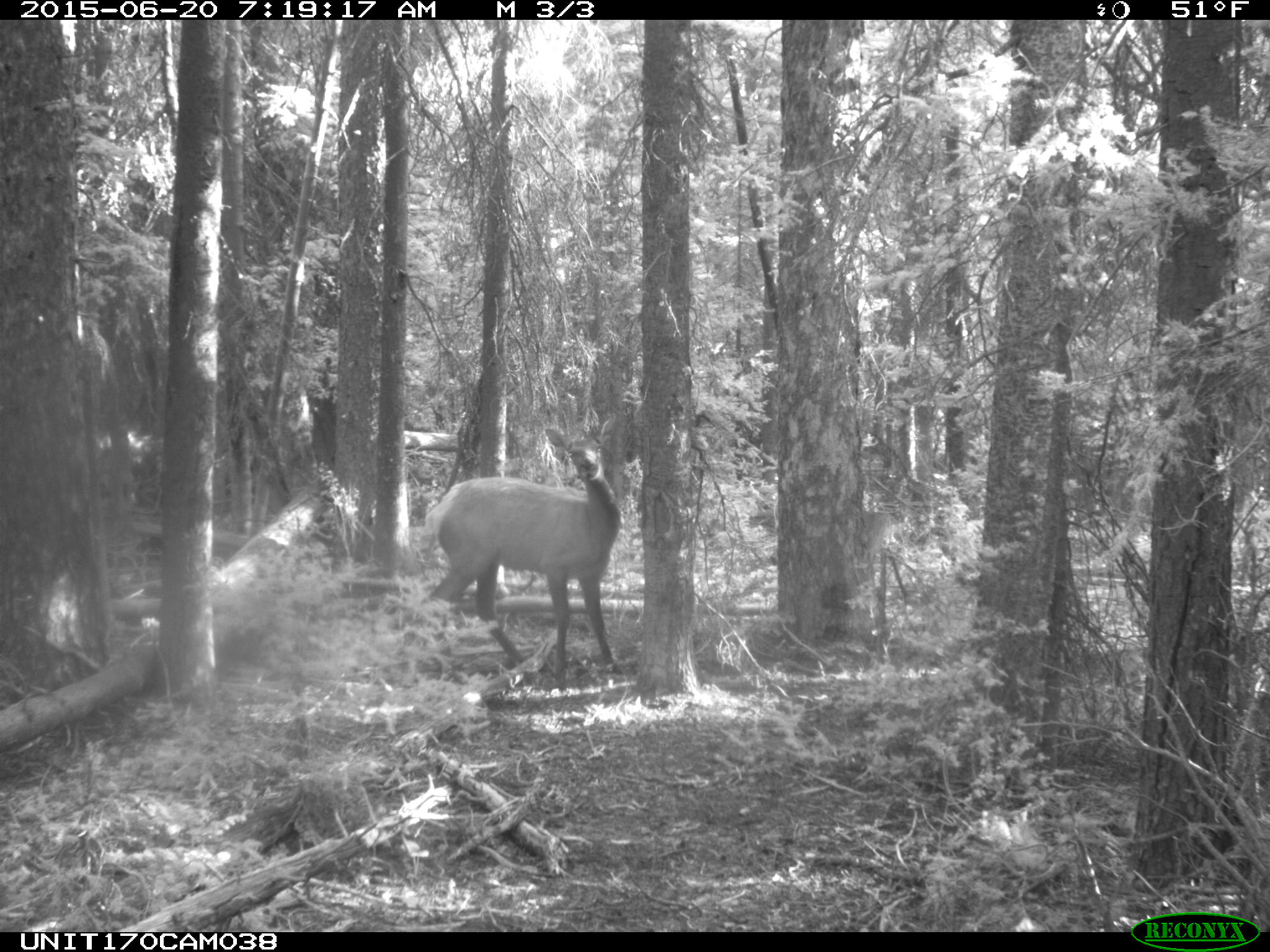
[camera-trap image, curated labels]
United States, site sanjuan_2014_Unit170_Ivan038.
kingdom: Animalia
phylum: Chordata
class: Mammalia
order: Artiodactyla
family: Cervidae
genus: Cervus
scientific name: Cervus elaphus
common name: red deer